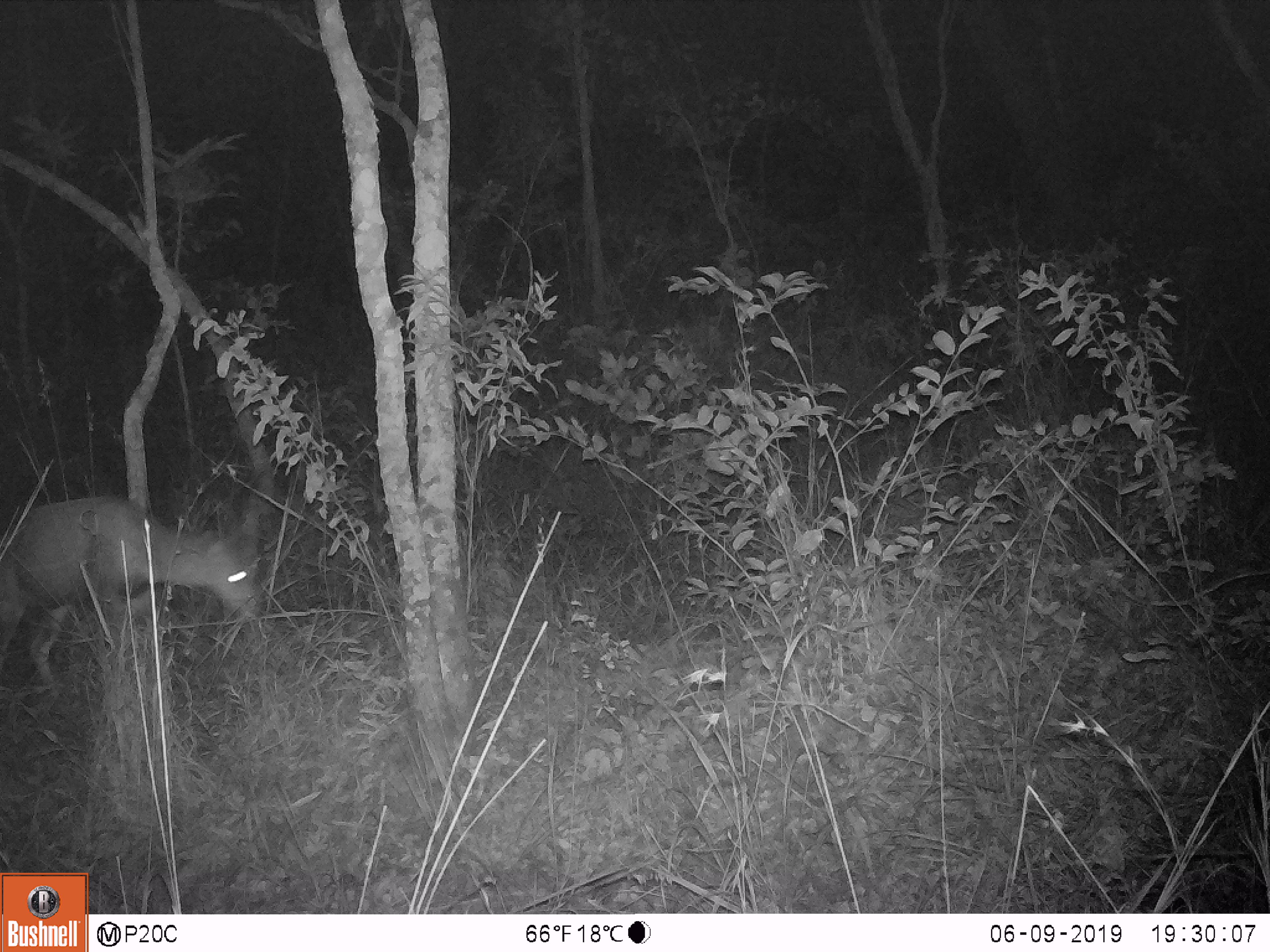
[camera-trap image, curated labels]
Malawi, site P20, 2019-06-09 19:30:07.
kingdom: Animalia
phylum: Chordata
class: Mammalia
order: Artiodactyla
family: Bovidae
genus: Tragelaphus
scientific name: Tragelaphus sylvaticus sylvaticus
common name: cape bushbuck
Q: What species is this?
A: Cape bushbuck (Tragelaphus sylvaticus sylvaticus).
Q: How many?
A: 1.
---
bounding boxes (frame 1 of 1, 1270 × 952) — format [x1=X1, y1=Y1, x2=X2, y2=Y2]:
cape bushbuck: [x1=0, y1=479, x2=275, y2=704]